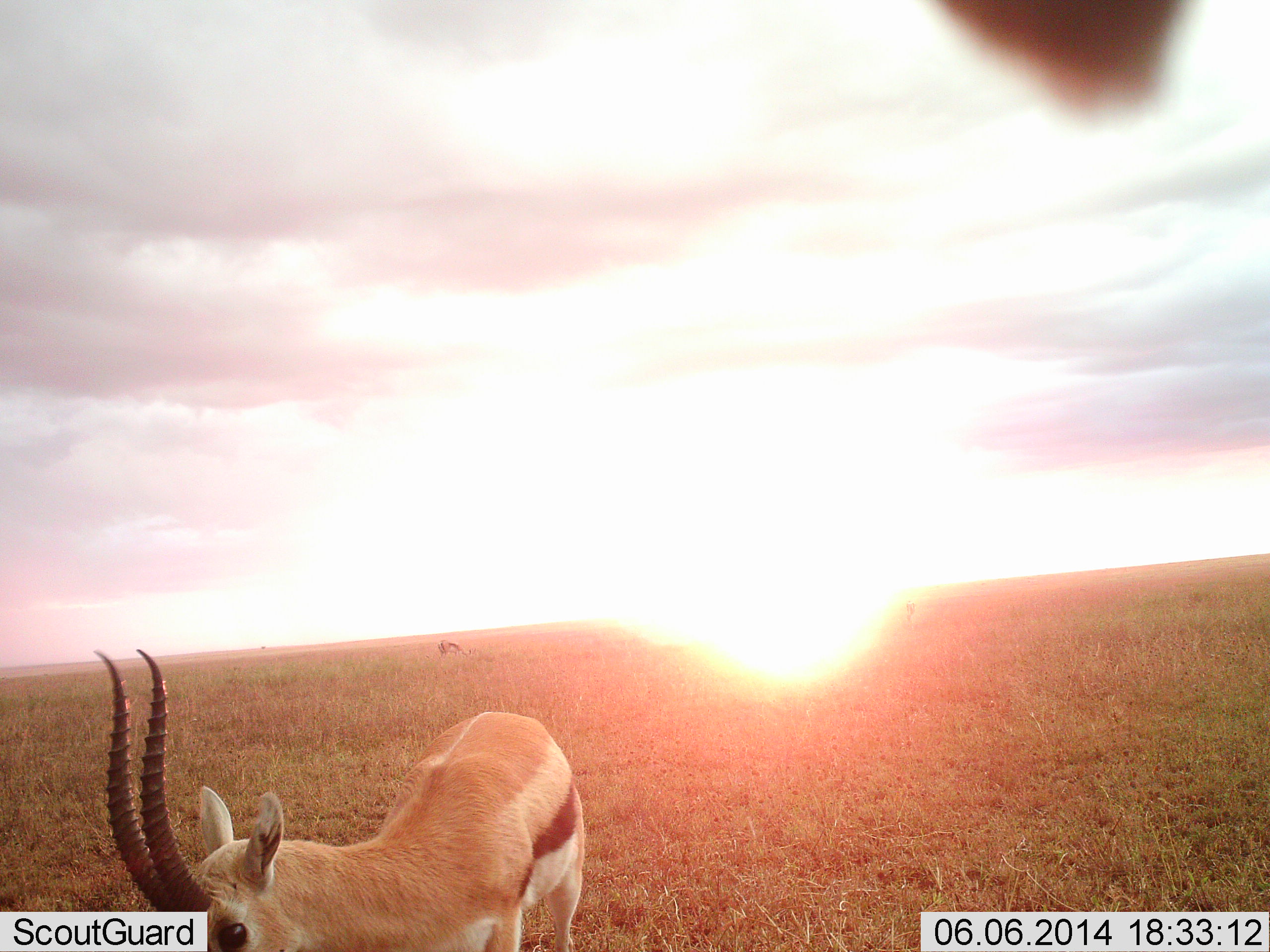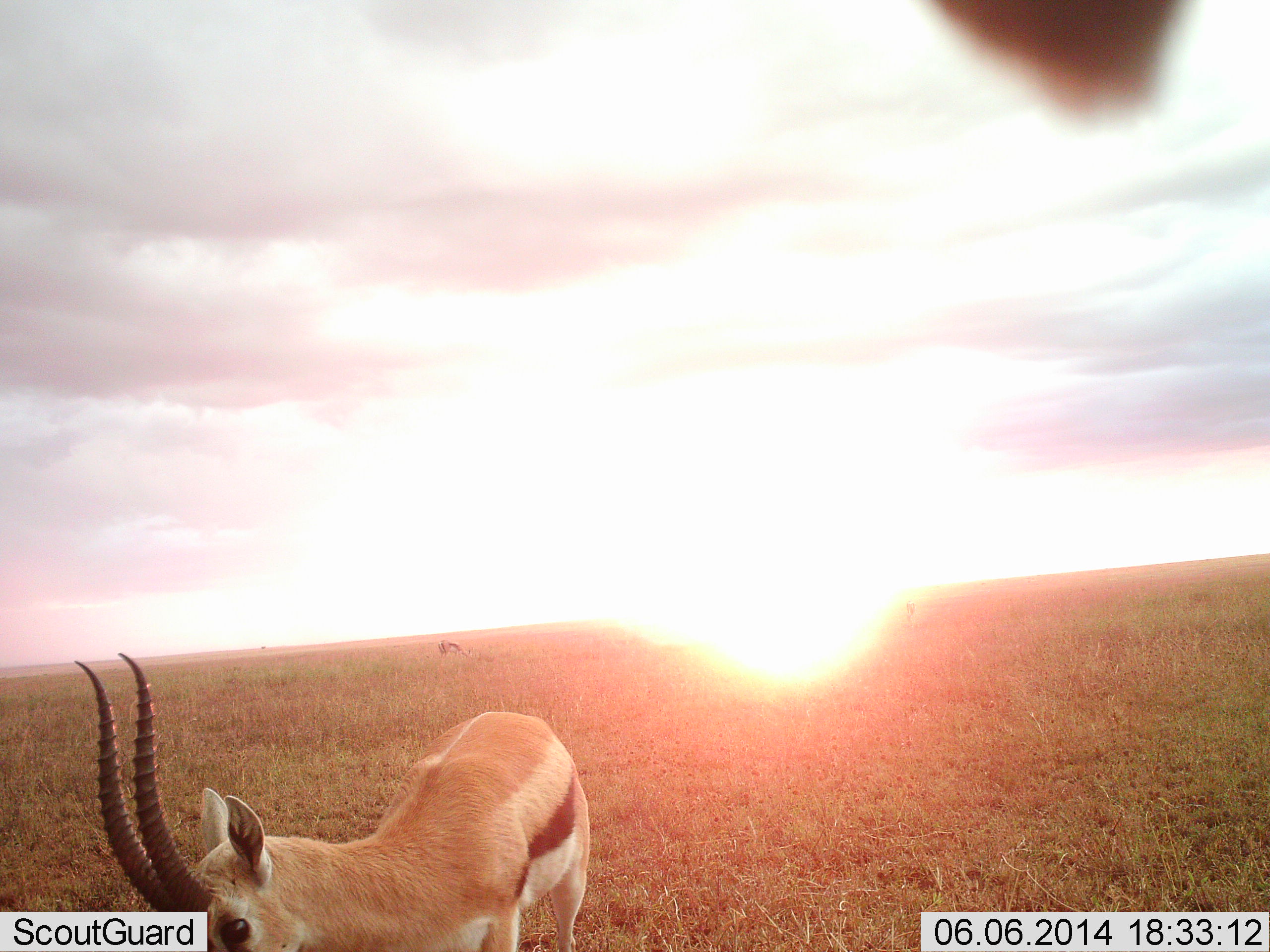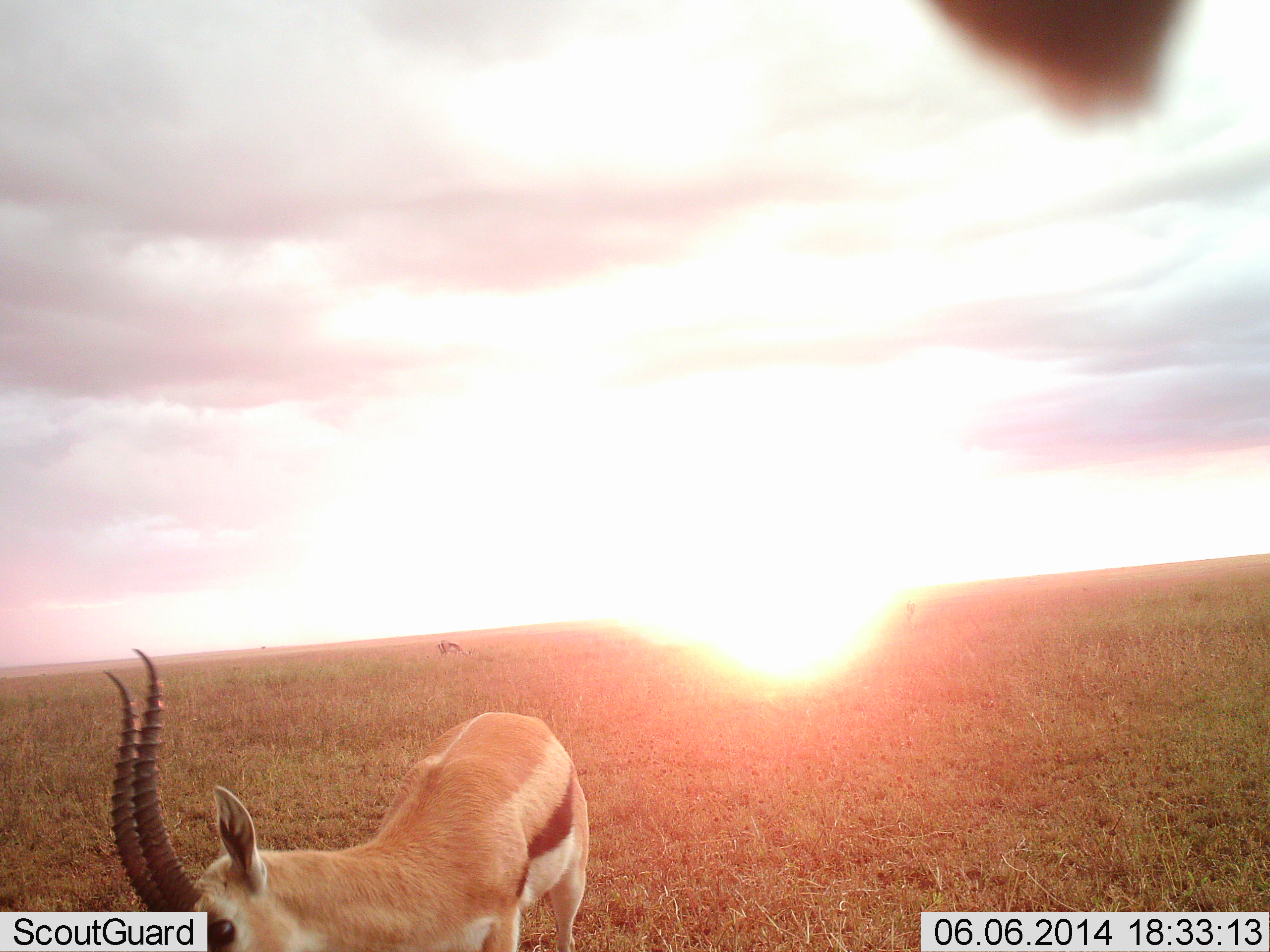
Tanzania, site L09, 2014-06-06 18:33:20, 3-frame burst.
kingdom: Animalia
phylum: Chordata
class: Mammalia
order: Artiodactyla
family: Bovidae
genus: Eudorcas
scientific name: Eudorcas thomsonii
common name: thomson's gazelle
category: gazellethomsons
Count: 1.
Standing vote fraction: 80%.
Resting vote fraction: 0%.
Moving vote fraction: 10%.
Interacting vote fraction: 0%.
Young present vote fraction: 0%.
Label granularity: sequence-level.